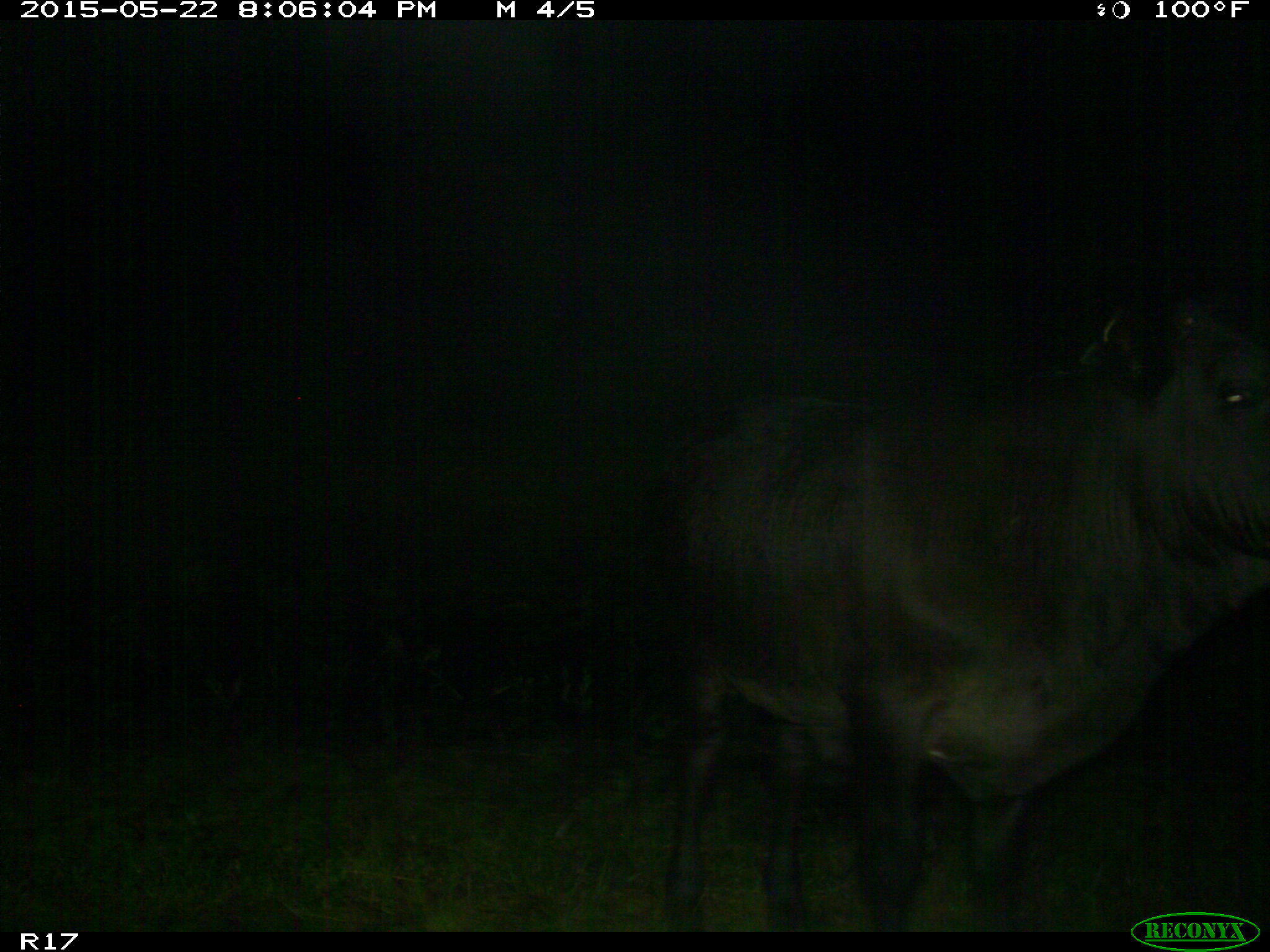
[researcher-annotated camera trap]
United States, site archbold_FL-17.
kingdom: Animalia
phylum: Chordata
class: Mammalia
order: Artiodactyla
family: Bovidae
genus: Bos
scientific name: Bos taurus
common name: domestic cow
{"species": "Bos taurus (domestic cow)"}